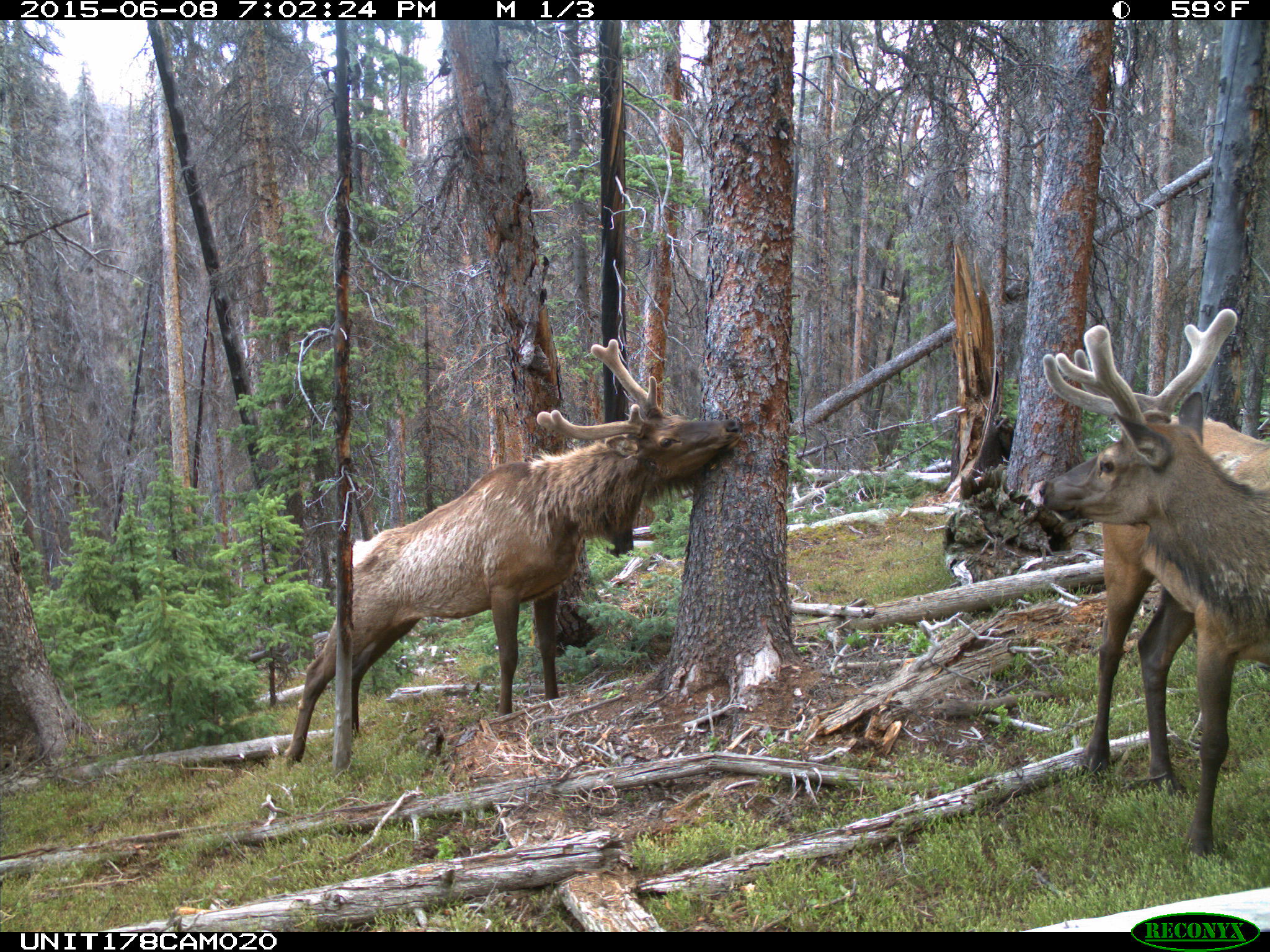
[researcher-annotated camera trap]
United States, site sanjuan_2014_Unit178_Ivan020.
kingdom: Animalia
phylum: Chordata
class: Mammalia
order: Artiodactyla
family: Cervidae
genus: Cervus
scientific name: Cervus elaphus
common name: red deer